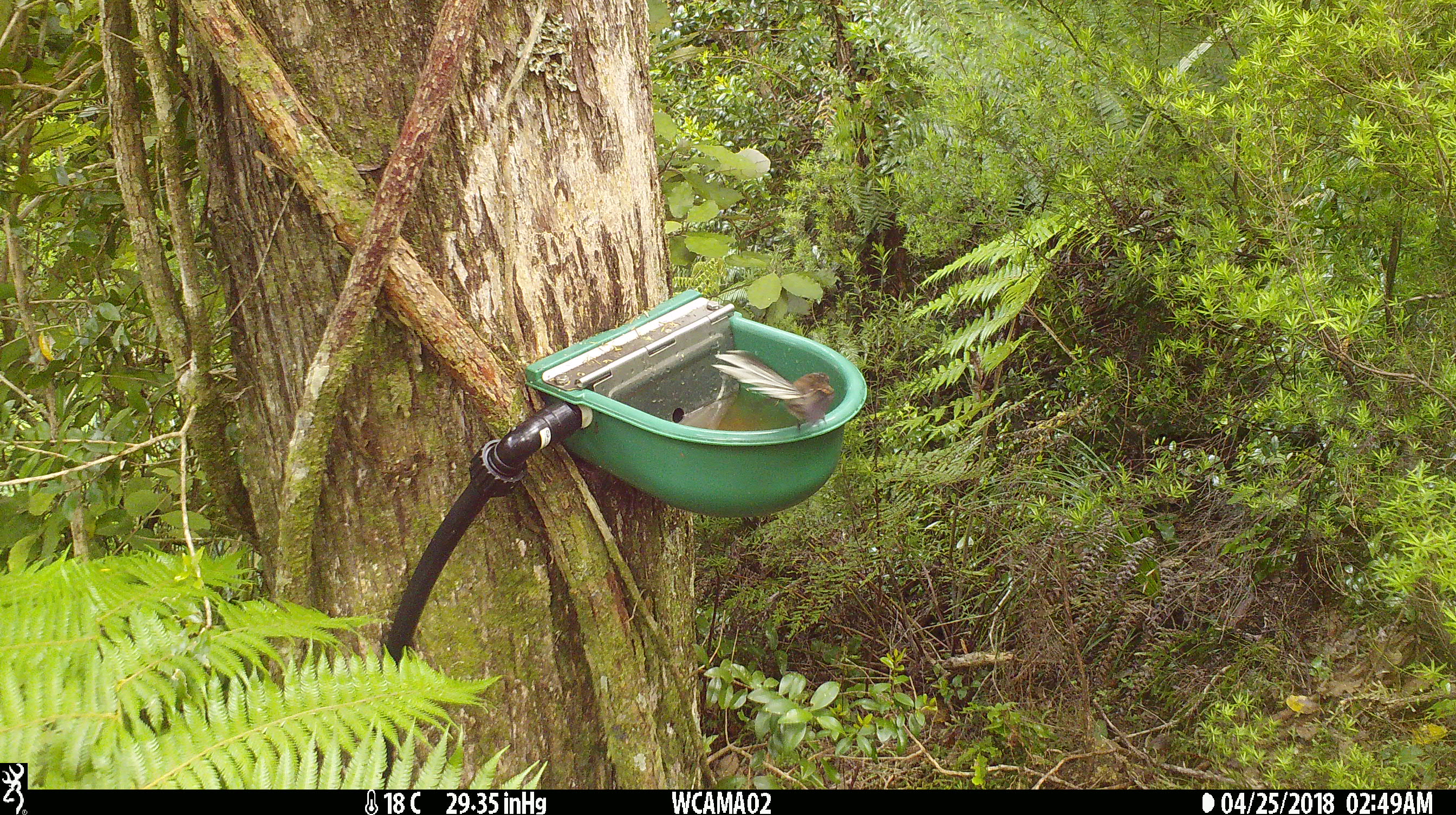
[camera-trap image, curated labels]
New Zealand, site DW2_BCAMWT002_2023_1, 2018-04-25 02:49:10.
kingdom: Animalia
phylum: Chordata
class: Aves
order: Passeriformes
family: Rhipiduridae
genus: Rhipidura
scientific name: Rhipidura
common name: fantails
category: fantail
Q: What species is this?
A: Fantail (fantails) (Rhipidura).